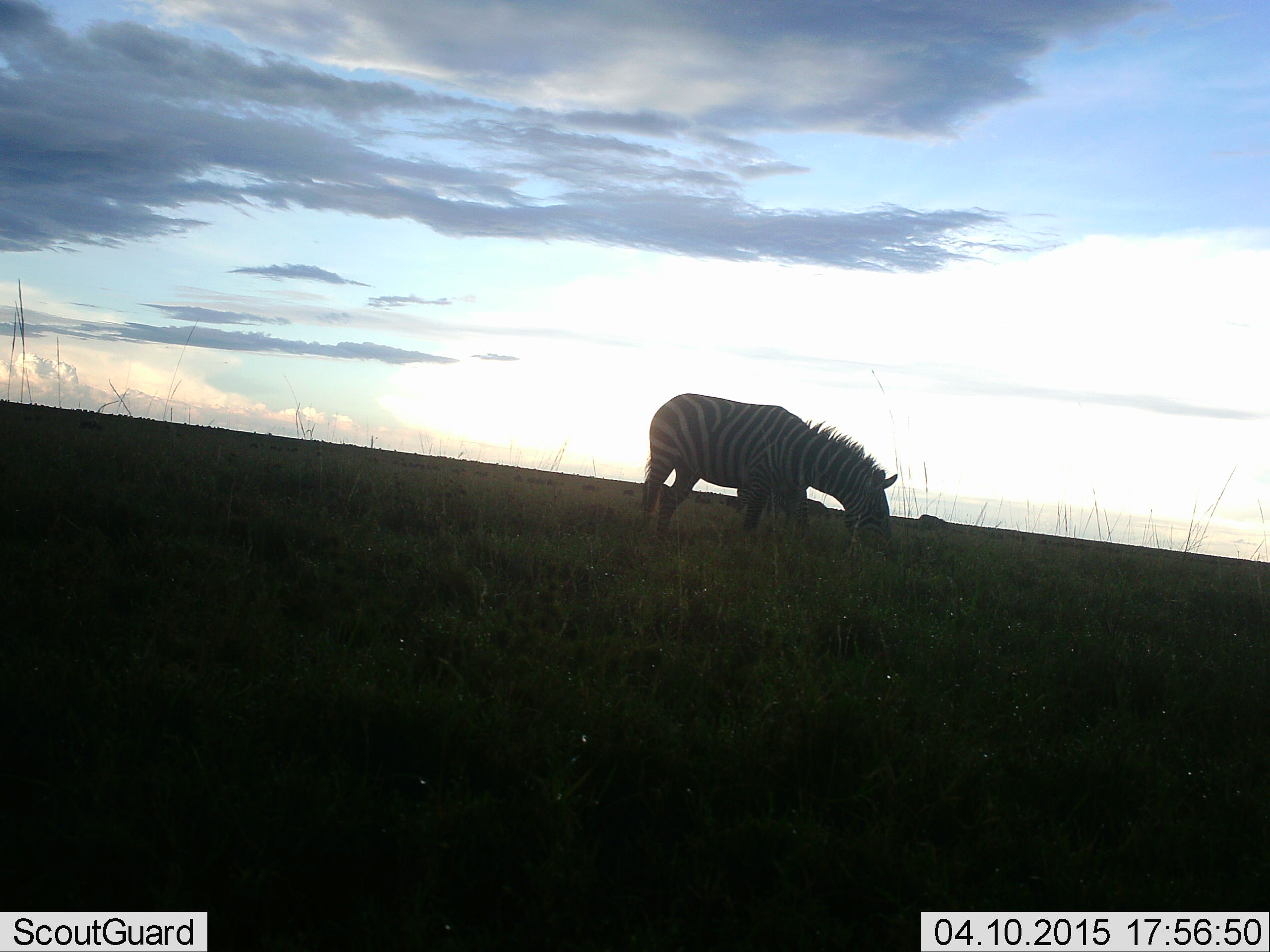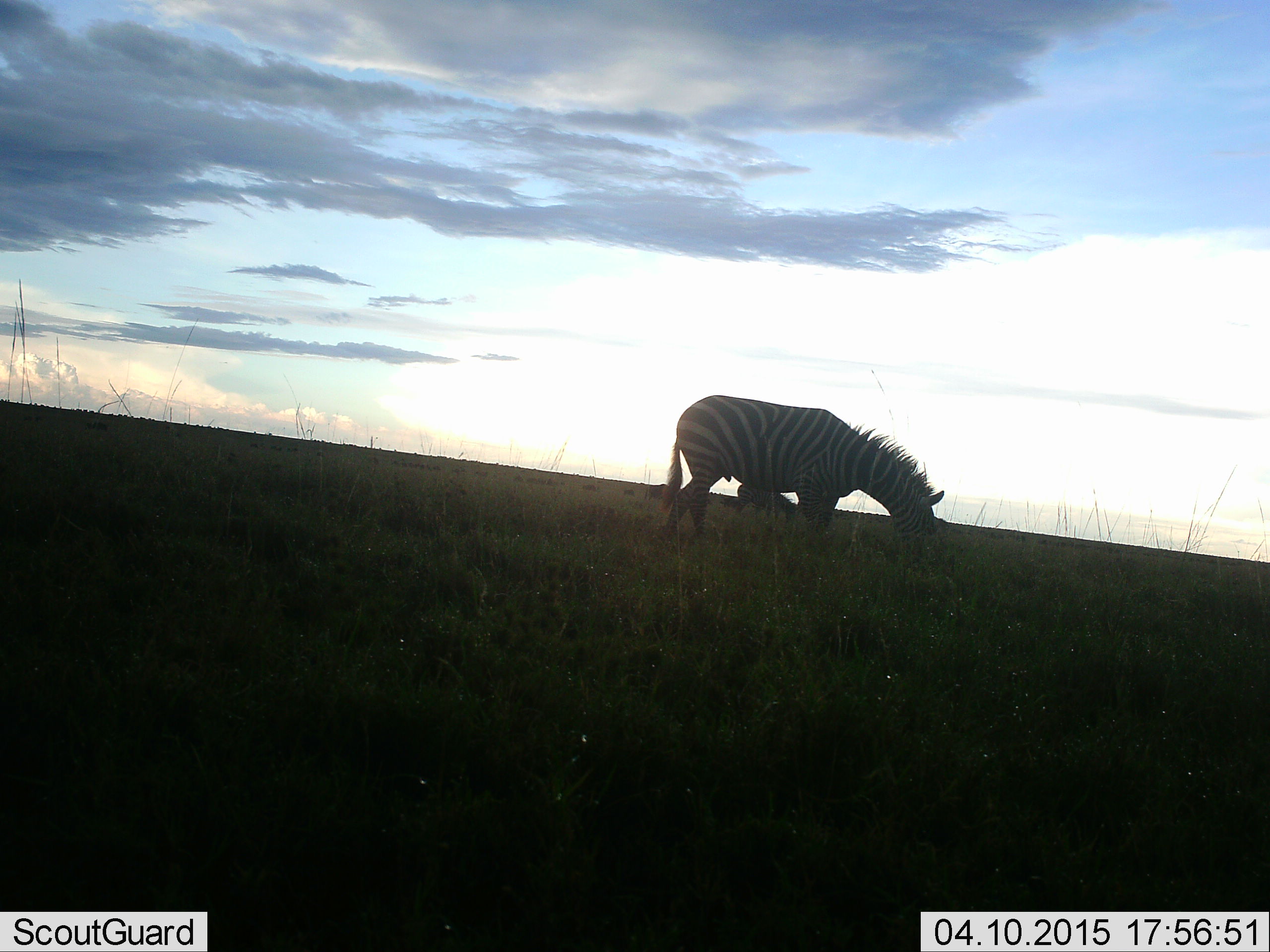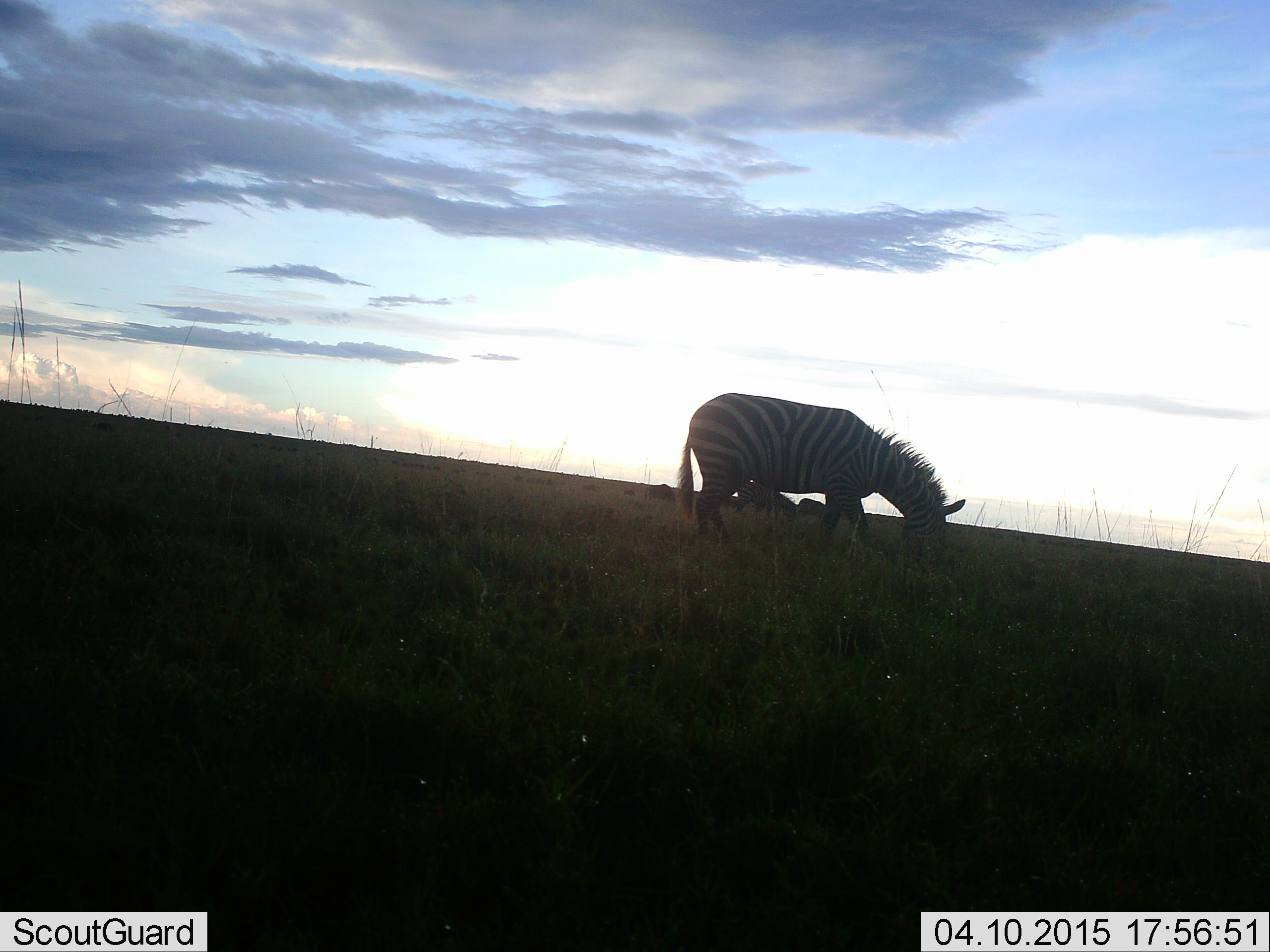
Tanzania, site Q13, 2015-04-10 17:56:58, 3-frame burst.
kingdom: Animalia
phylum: Chordata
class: Mammalia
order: Perissodactyla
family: Equidae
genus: Equus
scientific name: Equus quagga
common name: plains zebra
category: zebra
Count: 1.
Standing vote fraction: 30%.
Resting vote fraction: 0%.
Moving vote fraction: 20%.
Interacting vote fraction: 0%.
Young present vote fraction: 0%.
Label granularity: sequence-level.